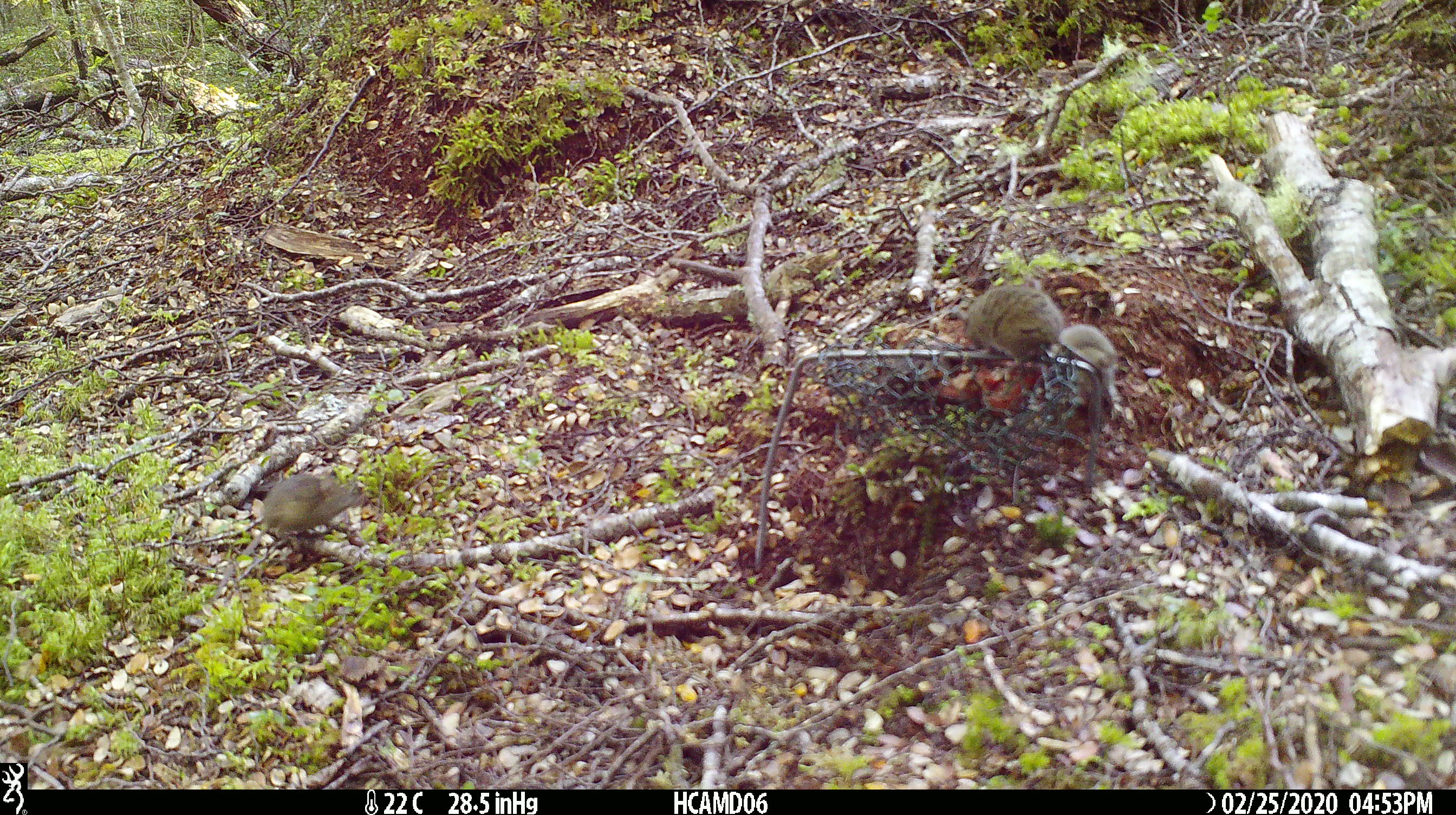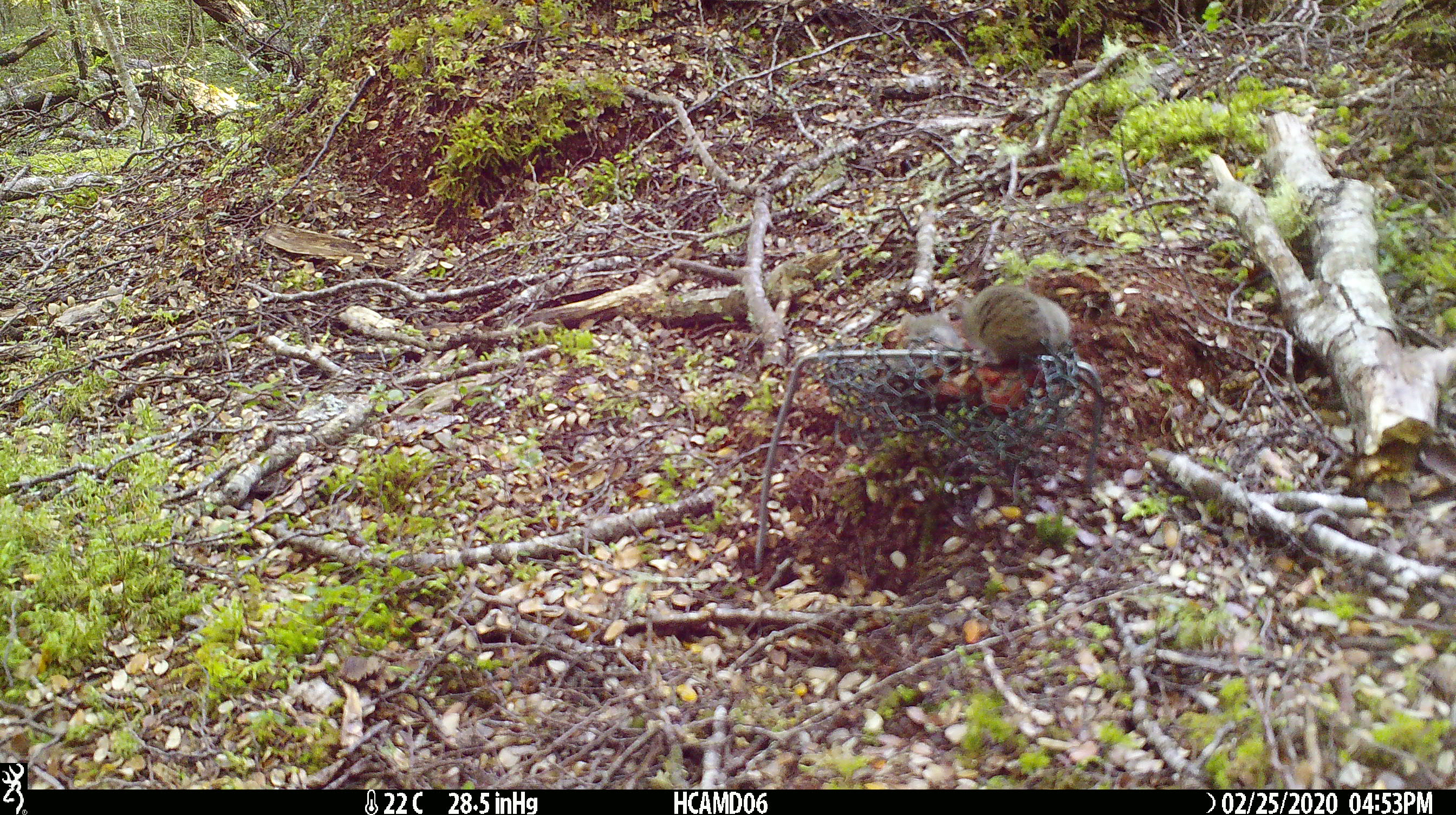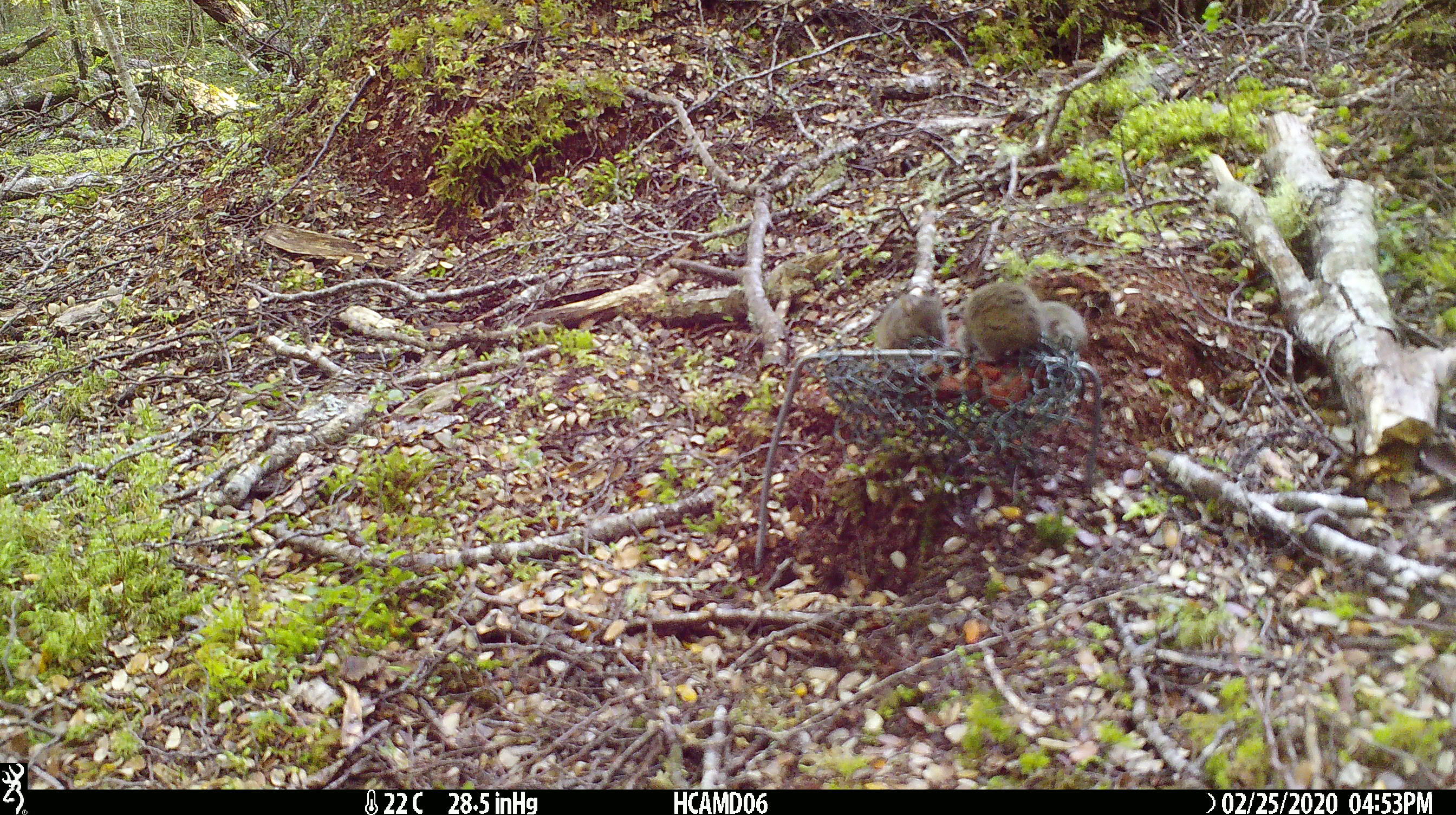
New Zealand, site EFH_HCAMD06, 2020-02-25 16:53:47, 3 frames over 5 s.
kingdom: Animalia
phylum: Chordata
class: Mammalia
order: Rodentia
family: Muridae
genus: Mus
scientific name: Mus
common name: mouse